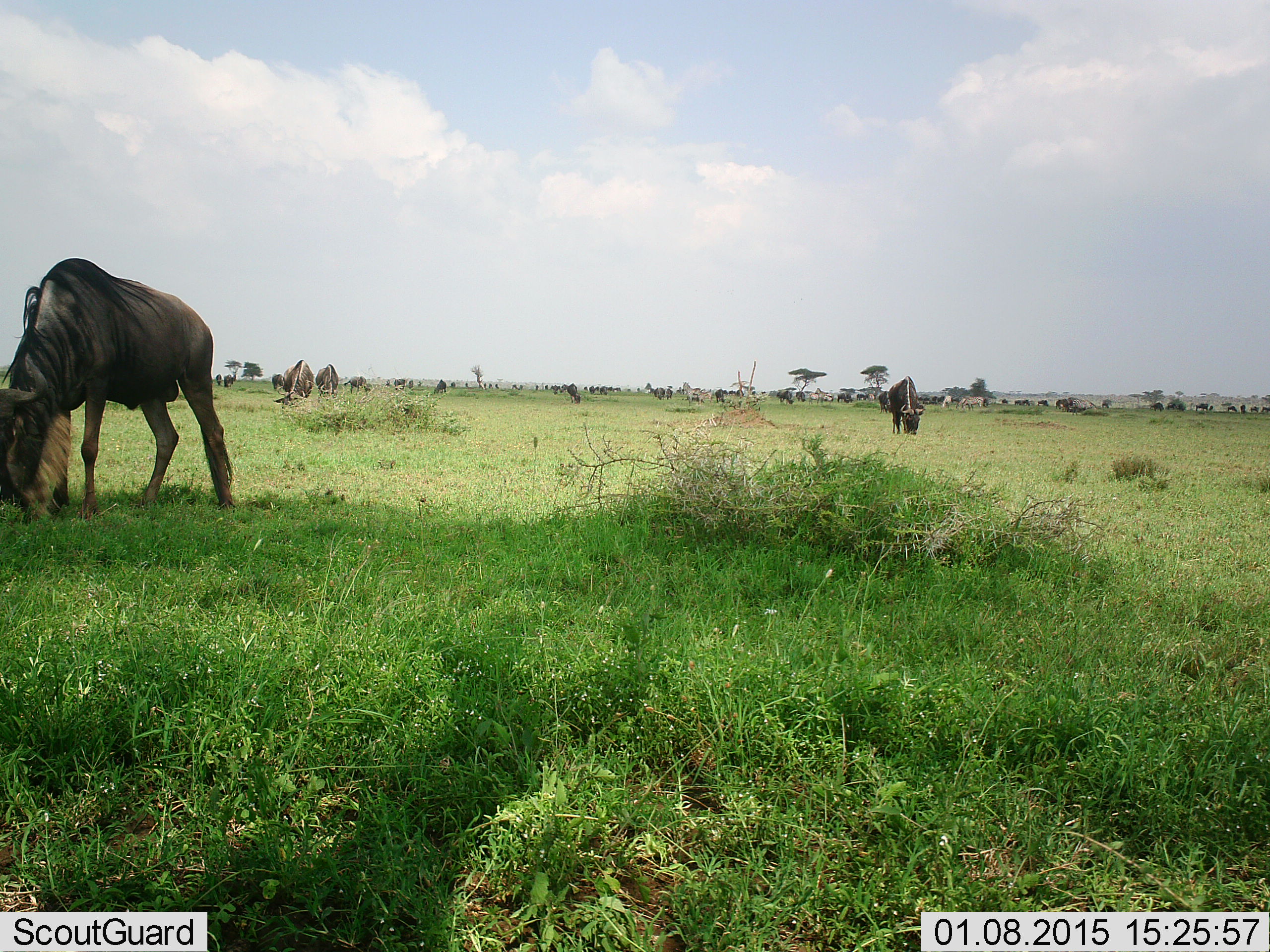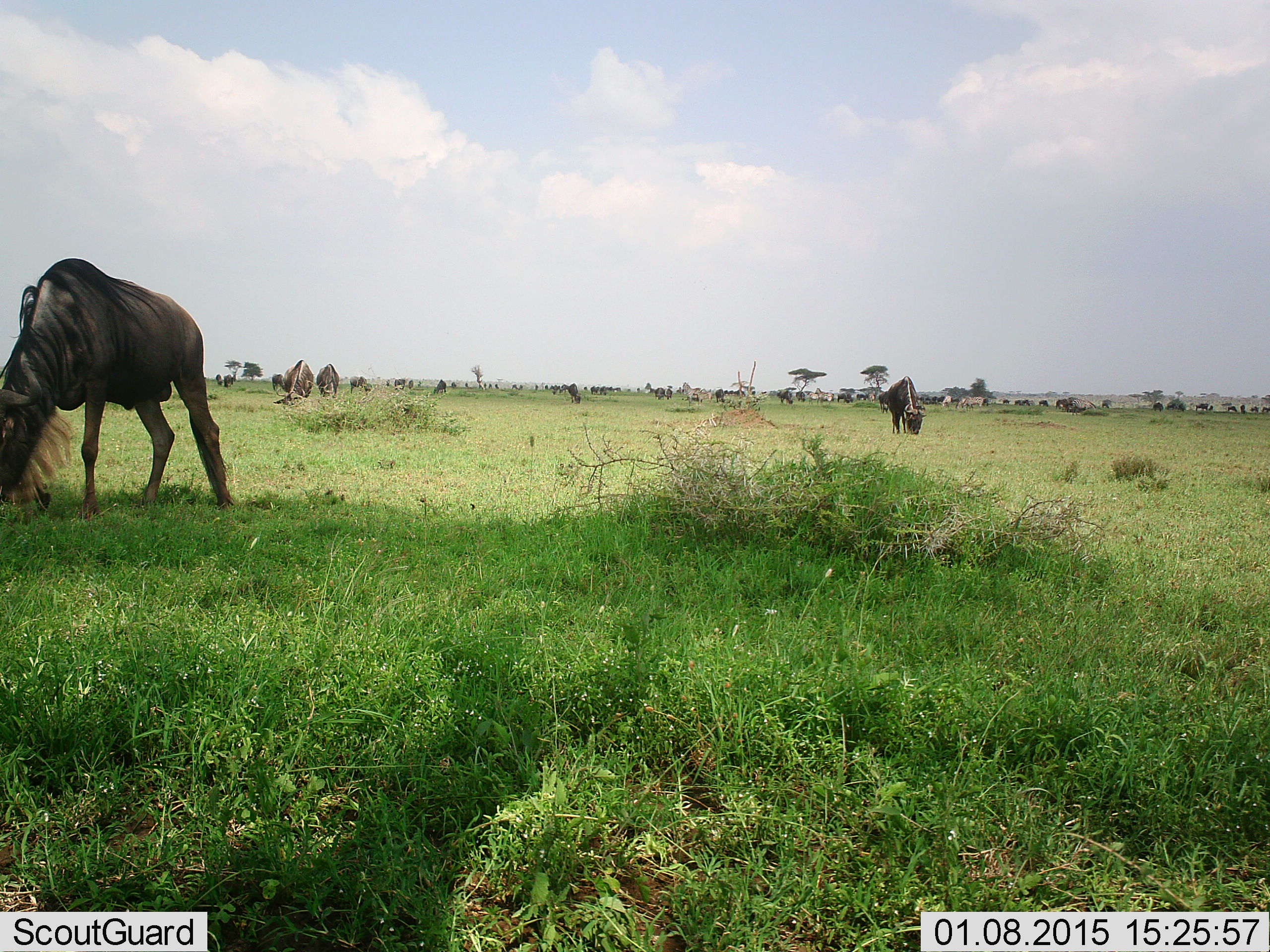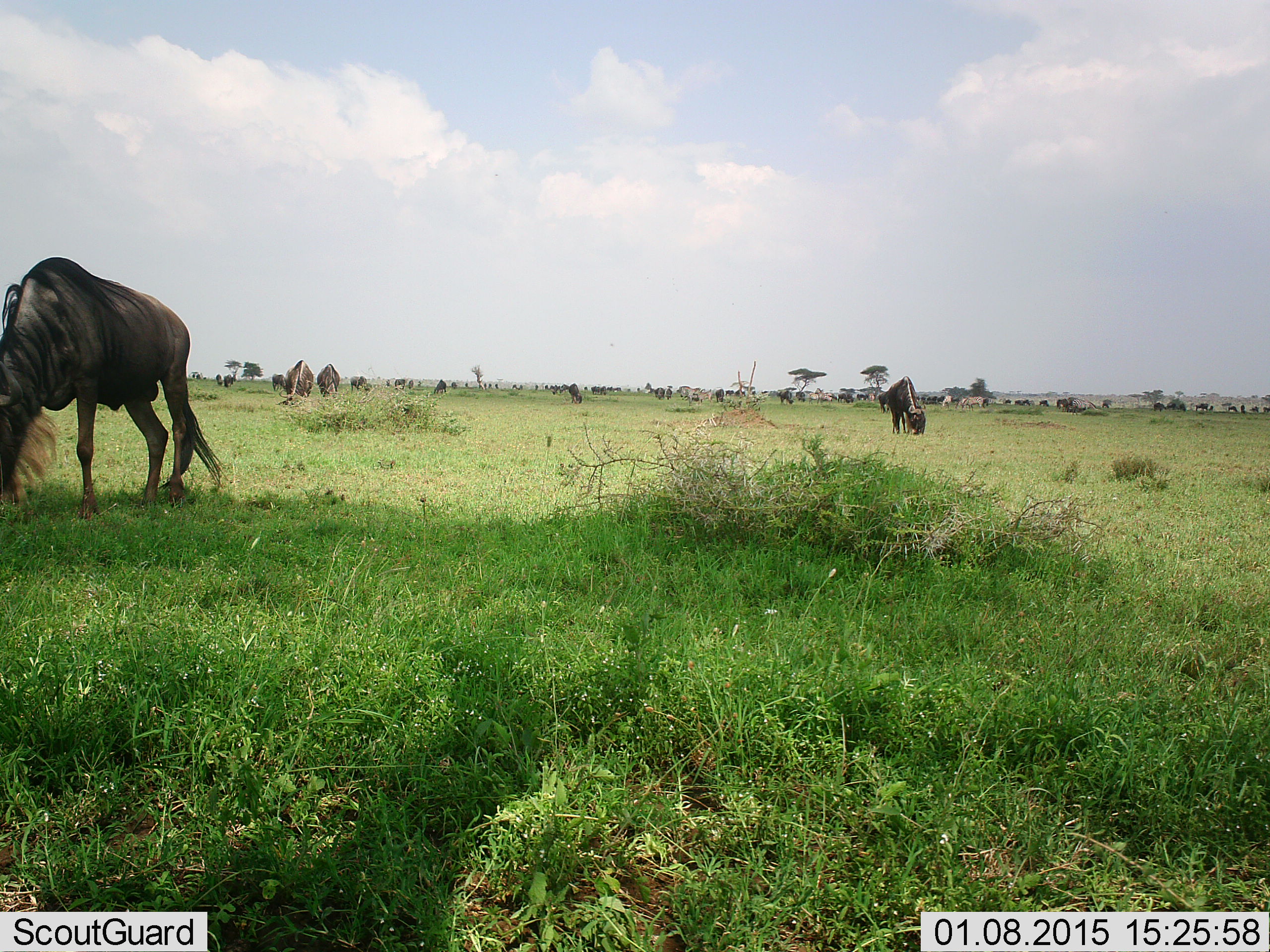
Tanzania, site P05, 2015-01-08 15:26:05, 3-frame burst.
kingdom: Animalia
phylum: Chordata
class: Mammalia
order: Artiodactyla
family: Bovidae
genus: Connochaetes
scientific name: Connochaetes taurinus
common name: blue wildebeest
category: wildebeest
Wildebeest (blue wildebeest) (Connochaetes taurinus), count 11-50. Behavior (volunteer vote fractions): standing 27%, resting 0%, moving 45%, interacting 0%. Young present (vote fraction): 0%. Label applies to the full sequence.